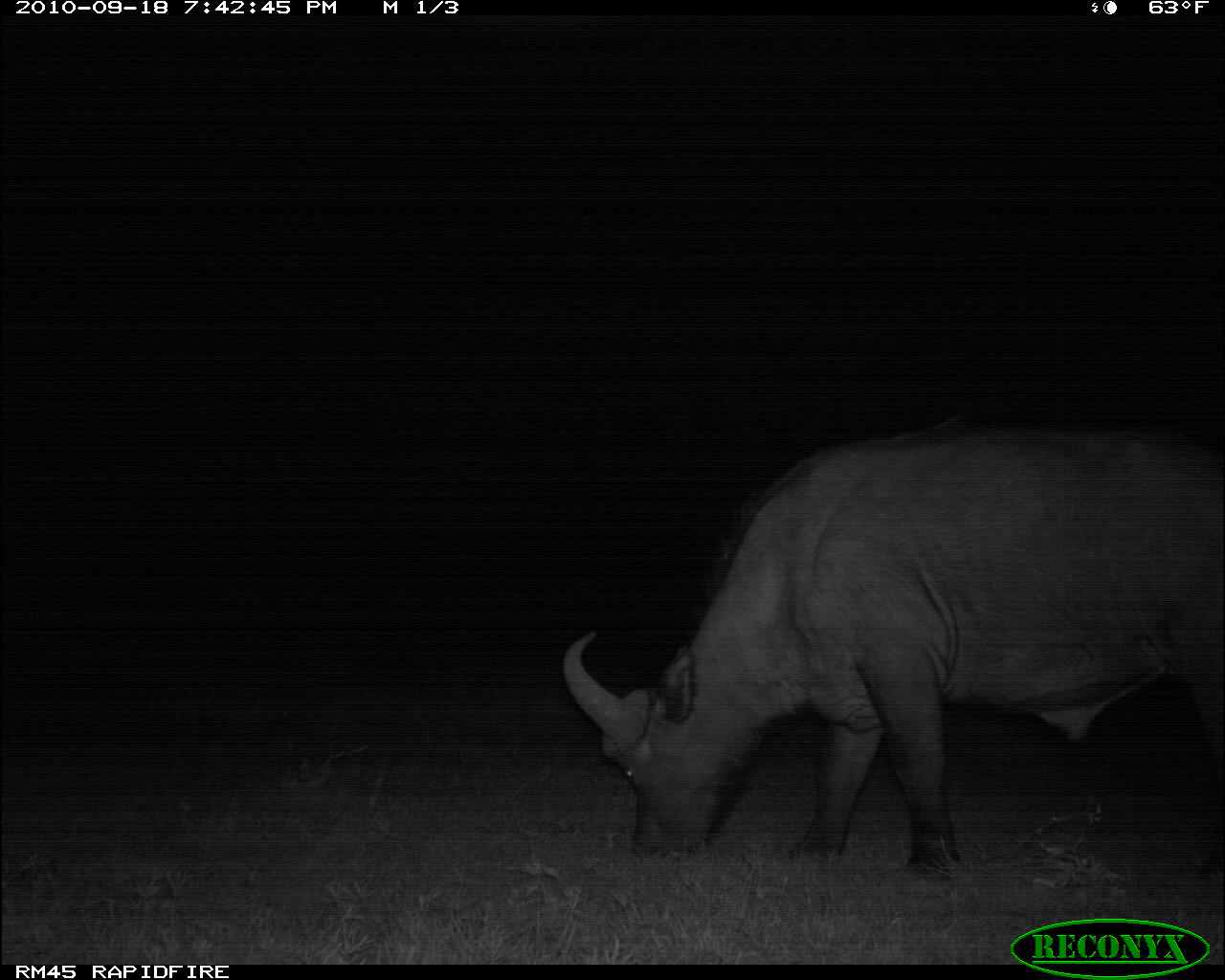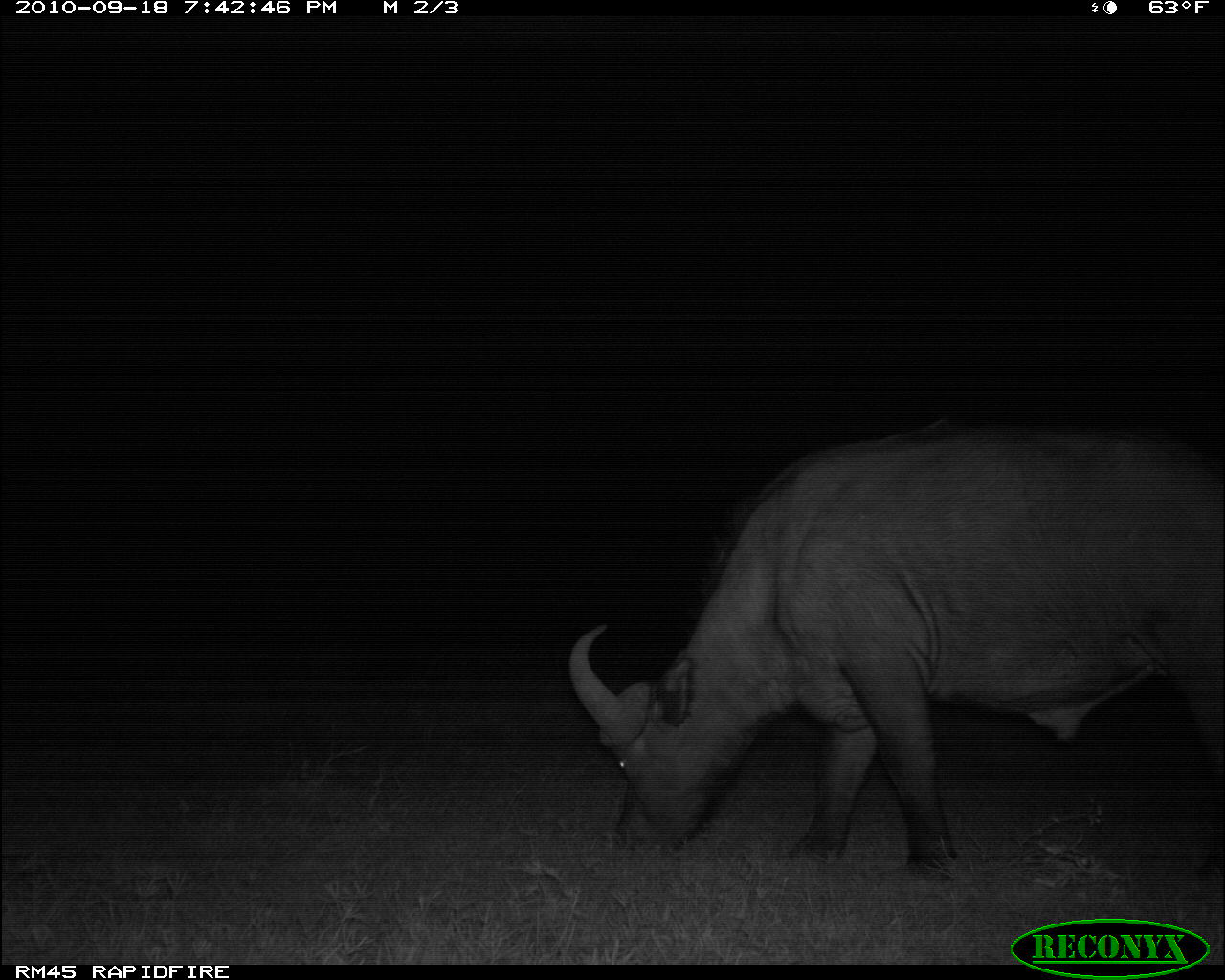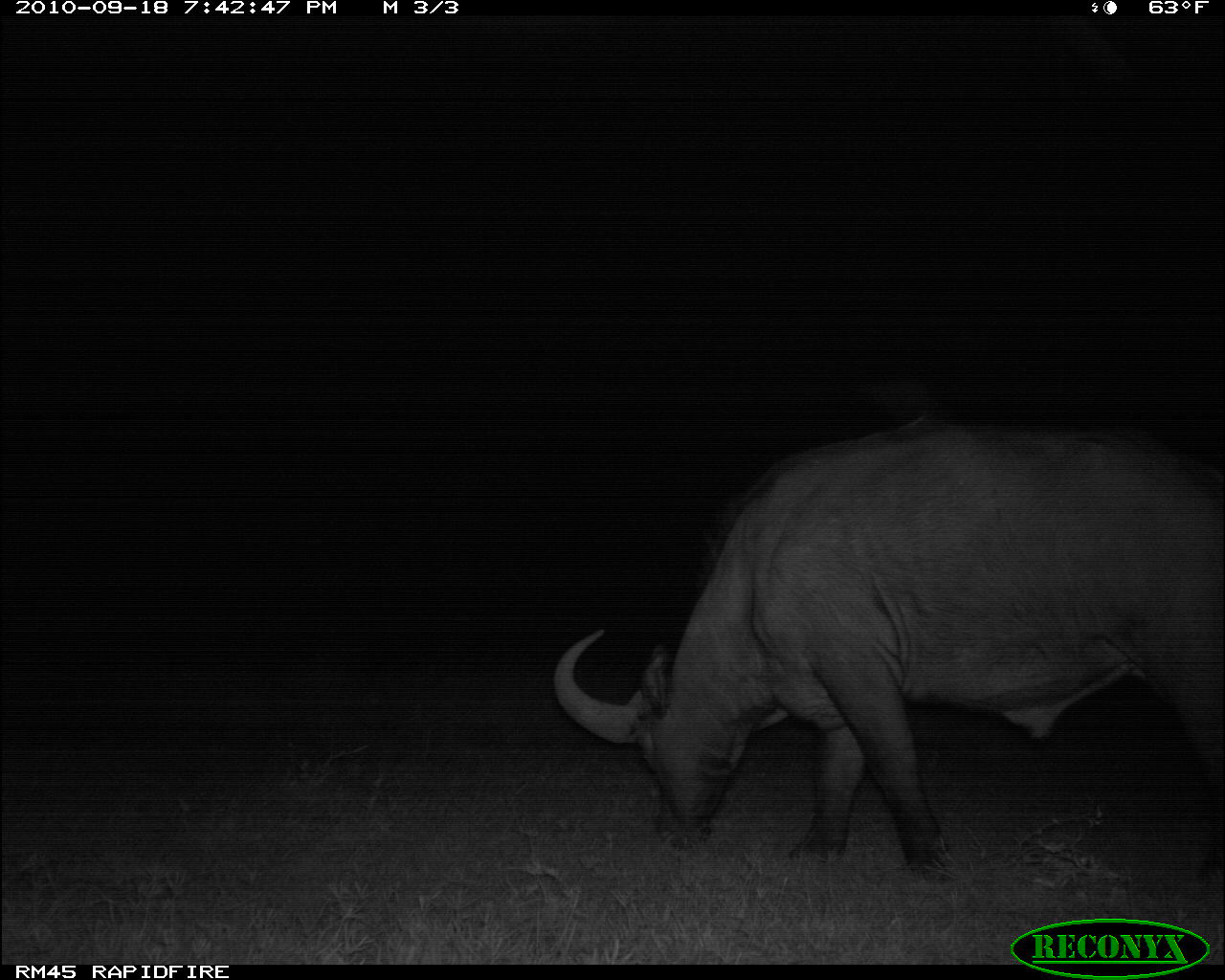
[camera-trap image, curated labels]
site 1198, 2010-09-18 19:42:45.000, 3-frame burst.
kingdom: Animalia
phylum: Chordata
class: Mammalia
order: Artiodactyla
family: Bovidae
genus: Syncerus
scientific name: Syncerus caffer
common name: african buffalo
Syncerus caffer (african buffalo), count 1.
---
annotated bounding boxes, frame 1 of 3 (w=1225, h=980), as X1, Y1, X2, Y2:
syncerus caffer: 561, 419, 1224, 877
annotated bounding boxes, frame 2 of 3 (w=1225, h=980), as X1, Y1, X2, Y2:
syncerus caffer: 568, 432, 1223, 887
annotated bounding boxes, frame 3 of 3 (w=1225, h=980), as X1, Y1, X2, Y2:
syncerus caffer: 553, 410, 1225, 886